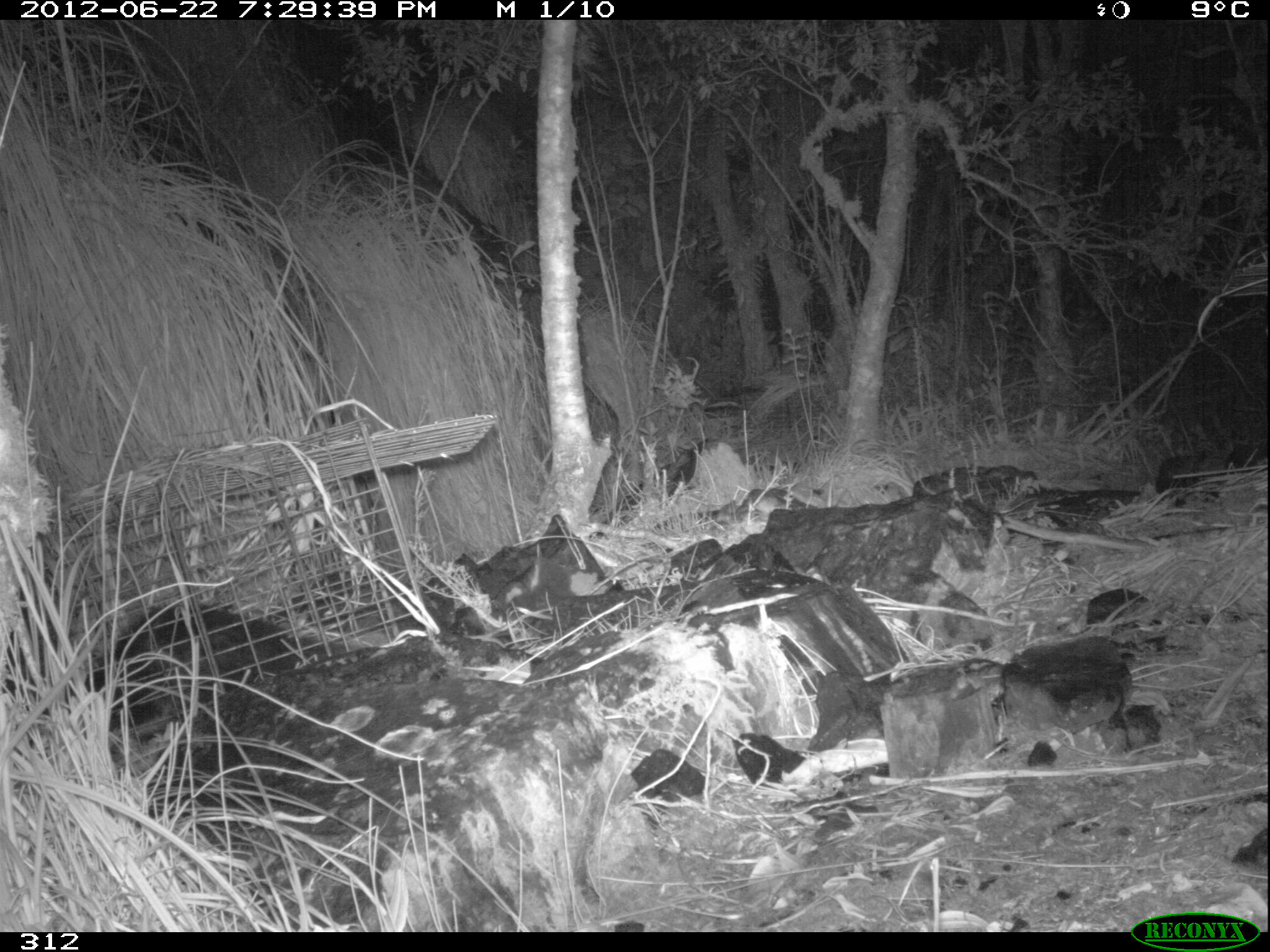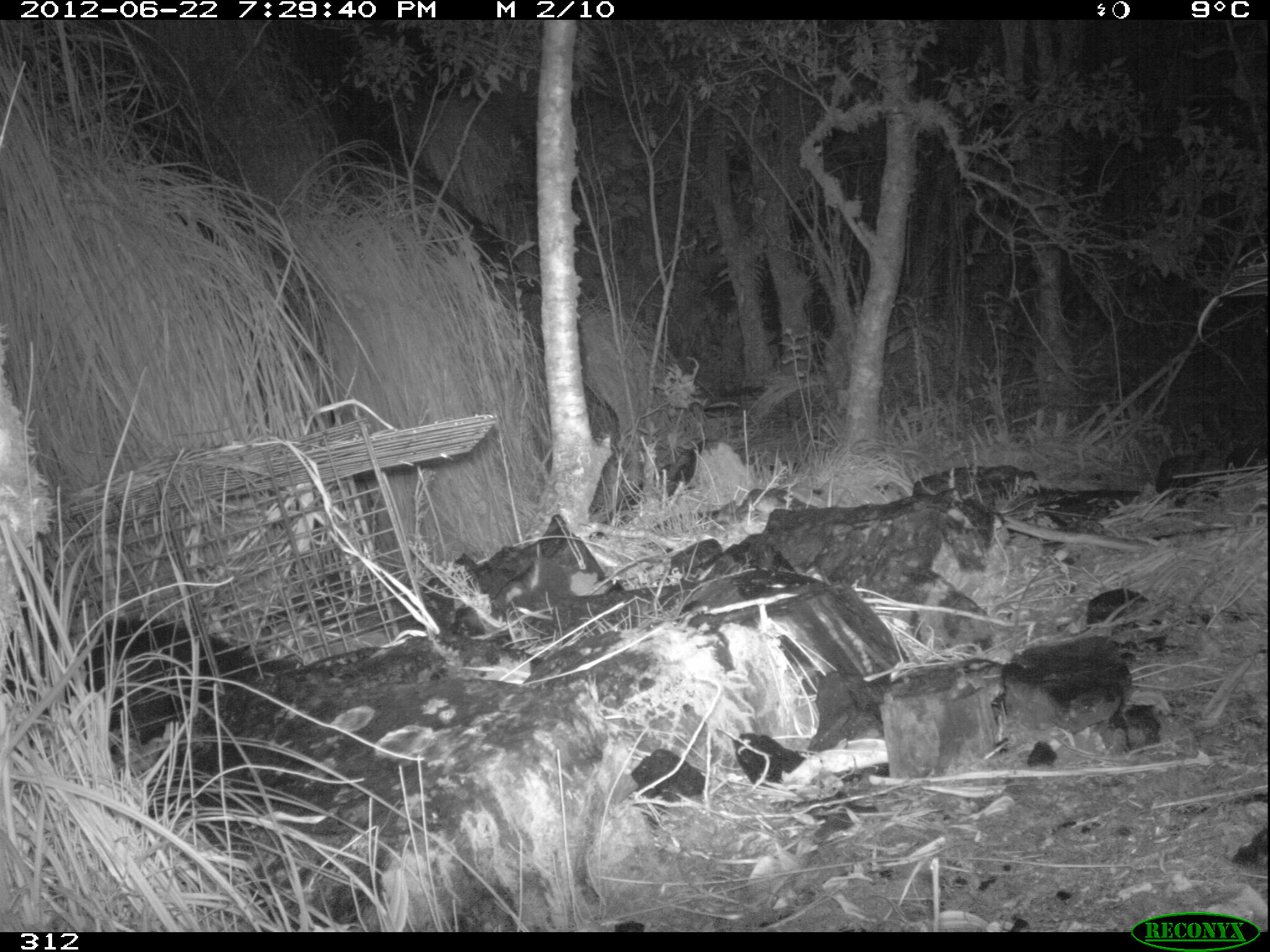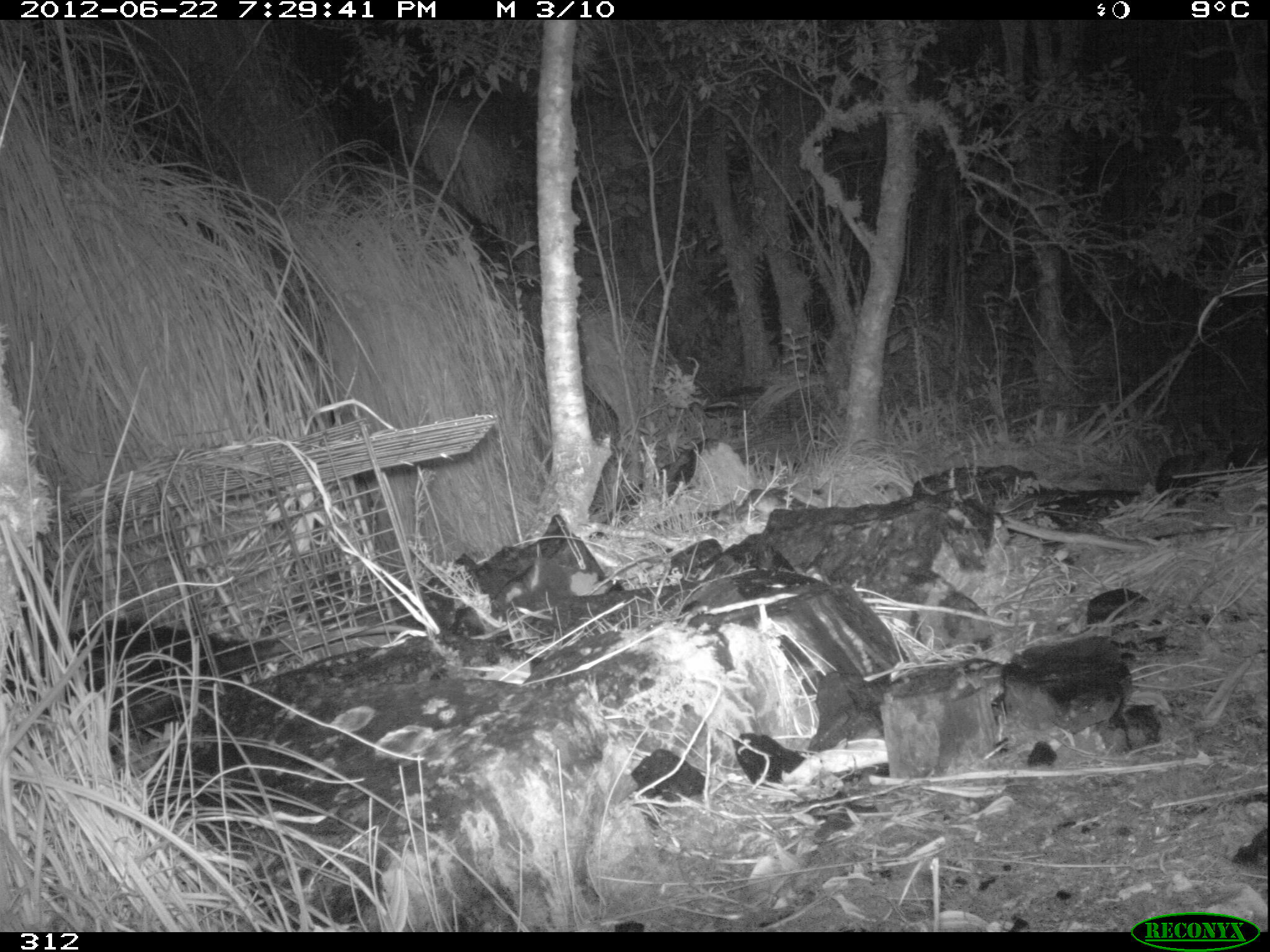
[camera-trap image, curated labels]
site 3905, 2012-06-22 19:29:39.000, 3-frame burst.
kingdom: Animalia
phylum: Chordata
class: Mammalia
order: Didelphimorphia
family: Didelphidae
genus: Didelphis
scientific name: Didelphis pernigra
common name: andean white-eared opossum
Didelphis pernigra (andean white-eared opossum).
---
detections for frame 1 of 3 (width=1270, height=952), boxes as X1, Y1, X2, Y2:
didelphis pernigra: 68, 599, 361, 734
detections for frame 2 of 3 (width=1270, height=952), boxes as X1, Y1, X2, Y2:
didelphis pernigra: 5, 613, 299, 765